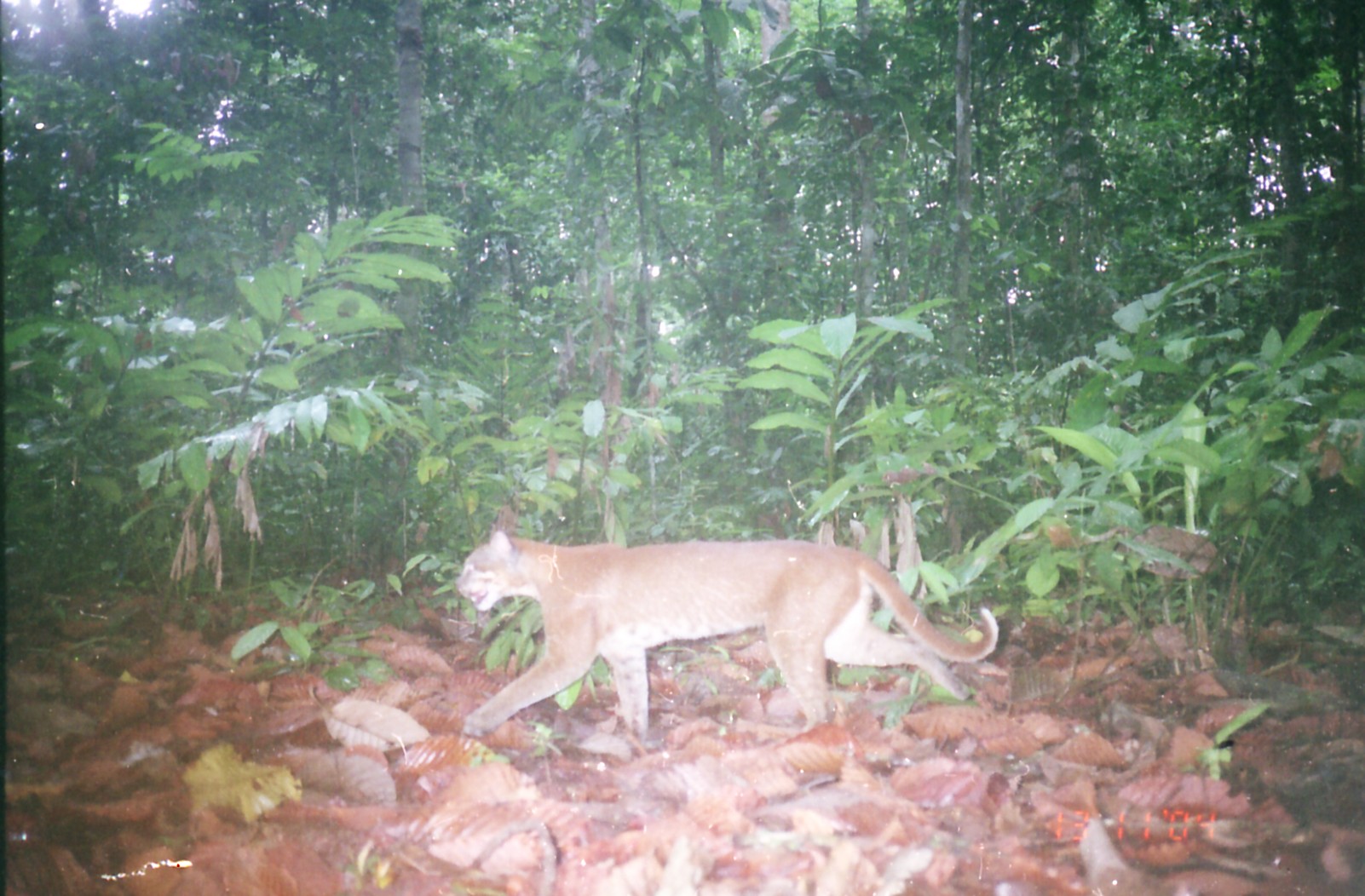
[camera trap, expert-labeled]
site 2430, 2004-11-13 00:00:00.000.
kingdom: Animalia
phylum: Chordata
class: Mammalia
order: Carnivora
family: Felidae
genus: Catopuma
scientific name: Catopuma temminckii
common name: asian golden cat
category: pardofelis temminckii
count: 1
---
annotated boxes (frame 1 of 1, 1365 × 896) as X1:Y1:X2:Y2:
pardofelis temminckii: 456:530:999:737